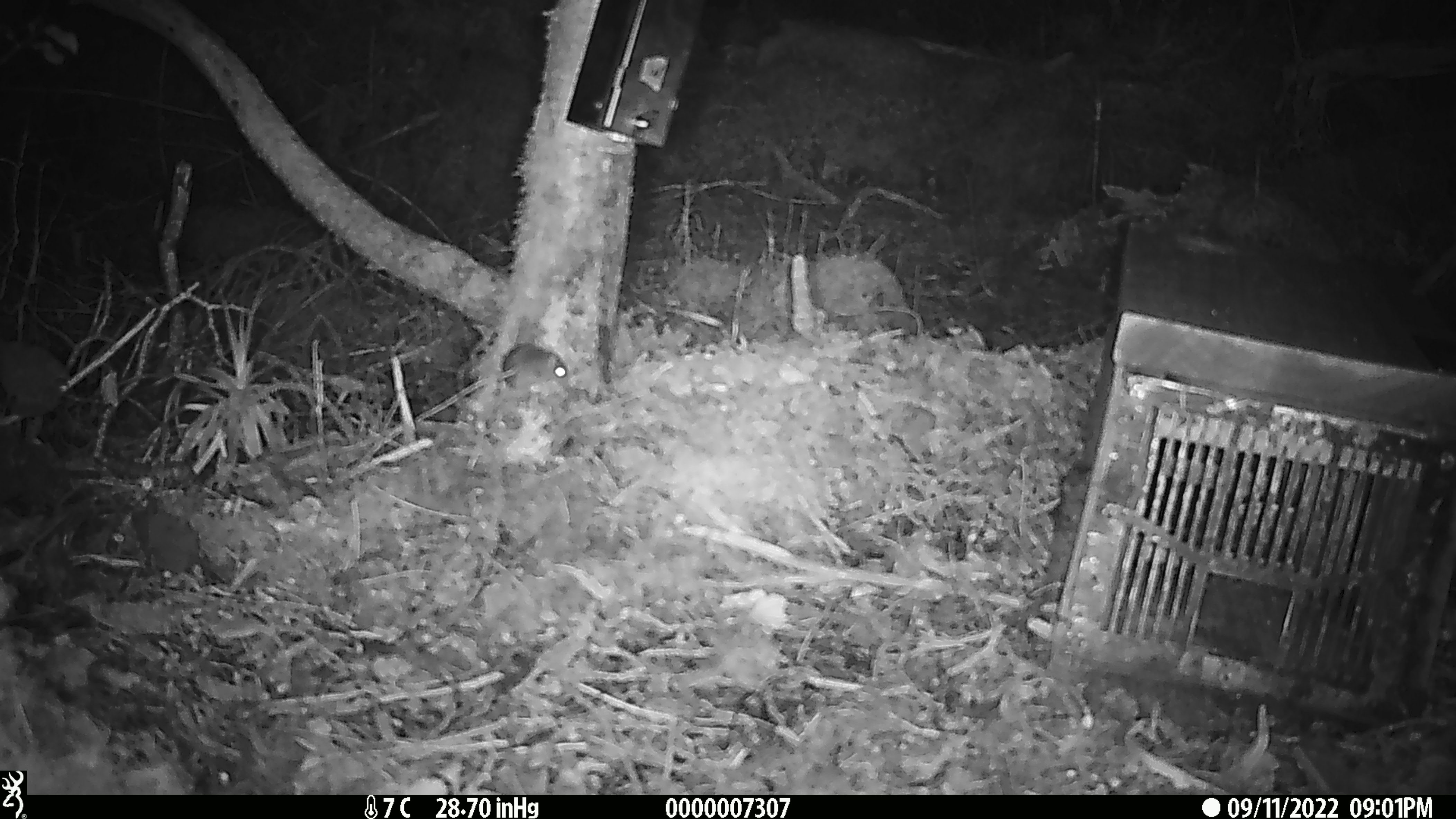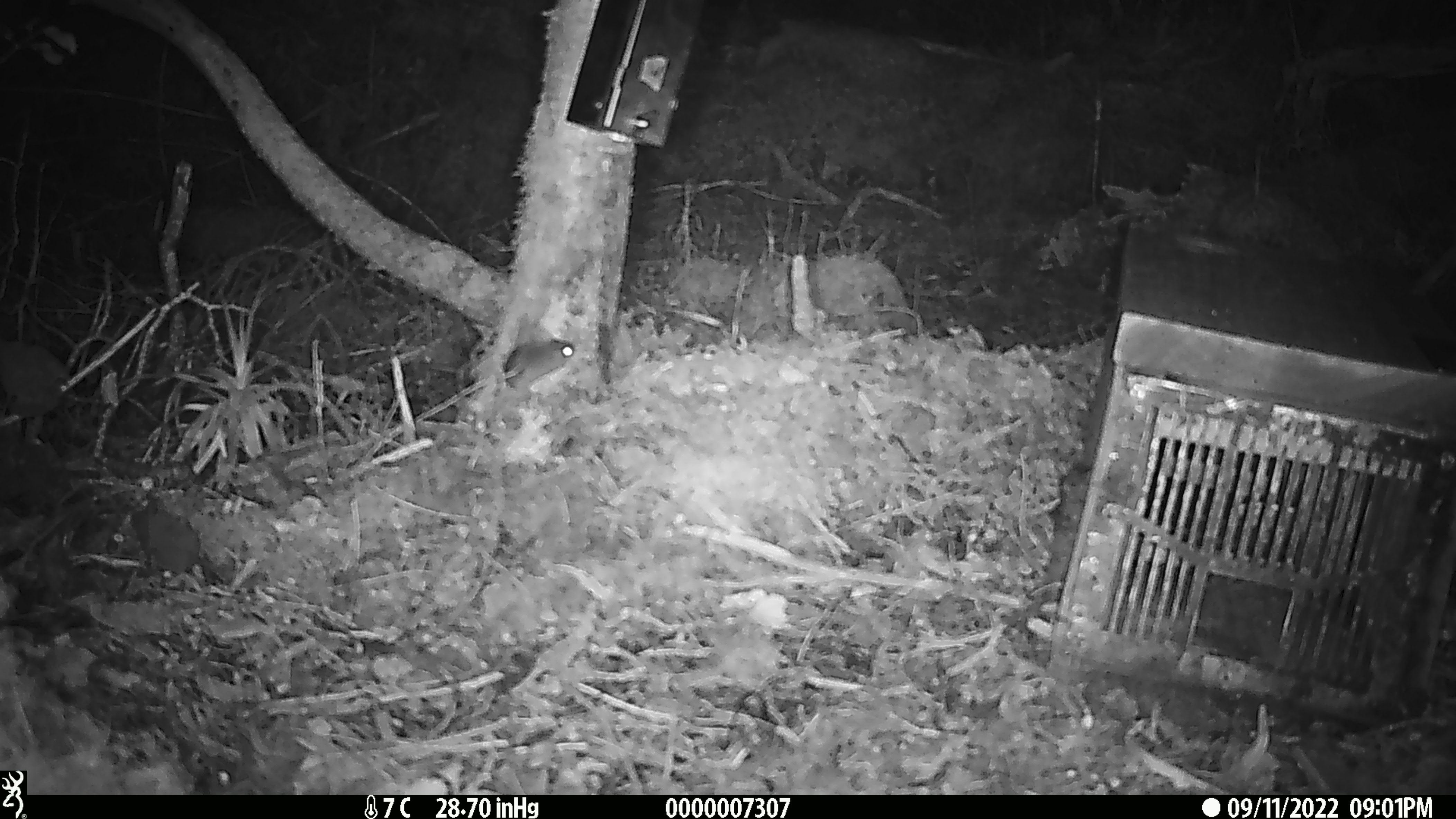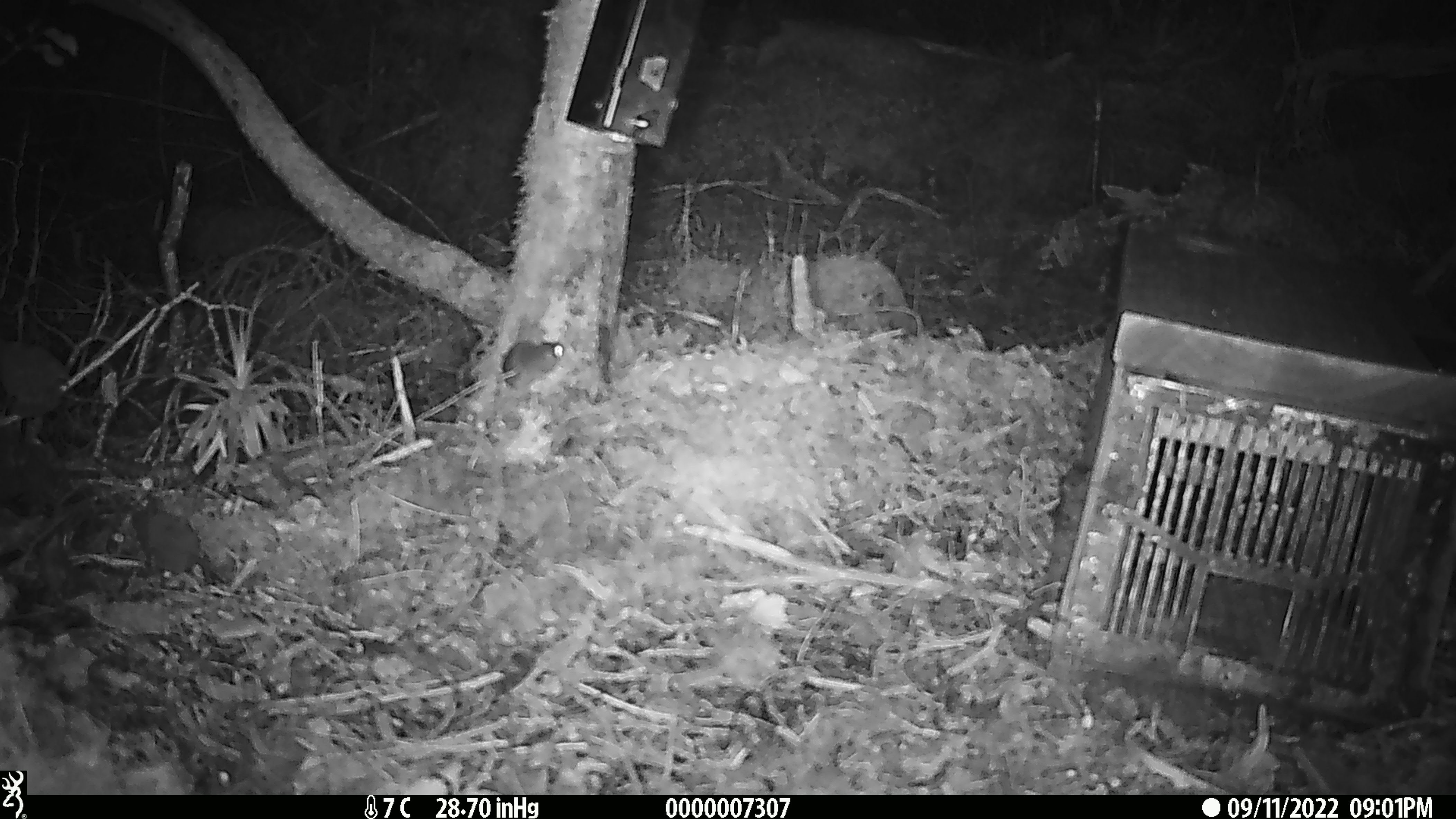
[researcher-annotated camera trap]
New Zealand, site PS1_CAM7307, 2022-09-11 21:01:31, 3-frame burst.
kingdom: Animalia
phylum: Chordata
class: Mammalia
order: Rodentia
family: Muridae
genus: Mus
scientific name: Mus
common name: mouse